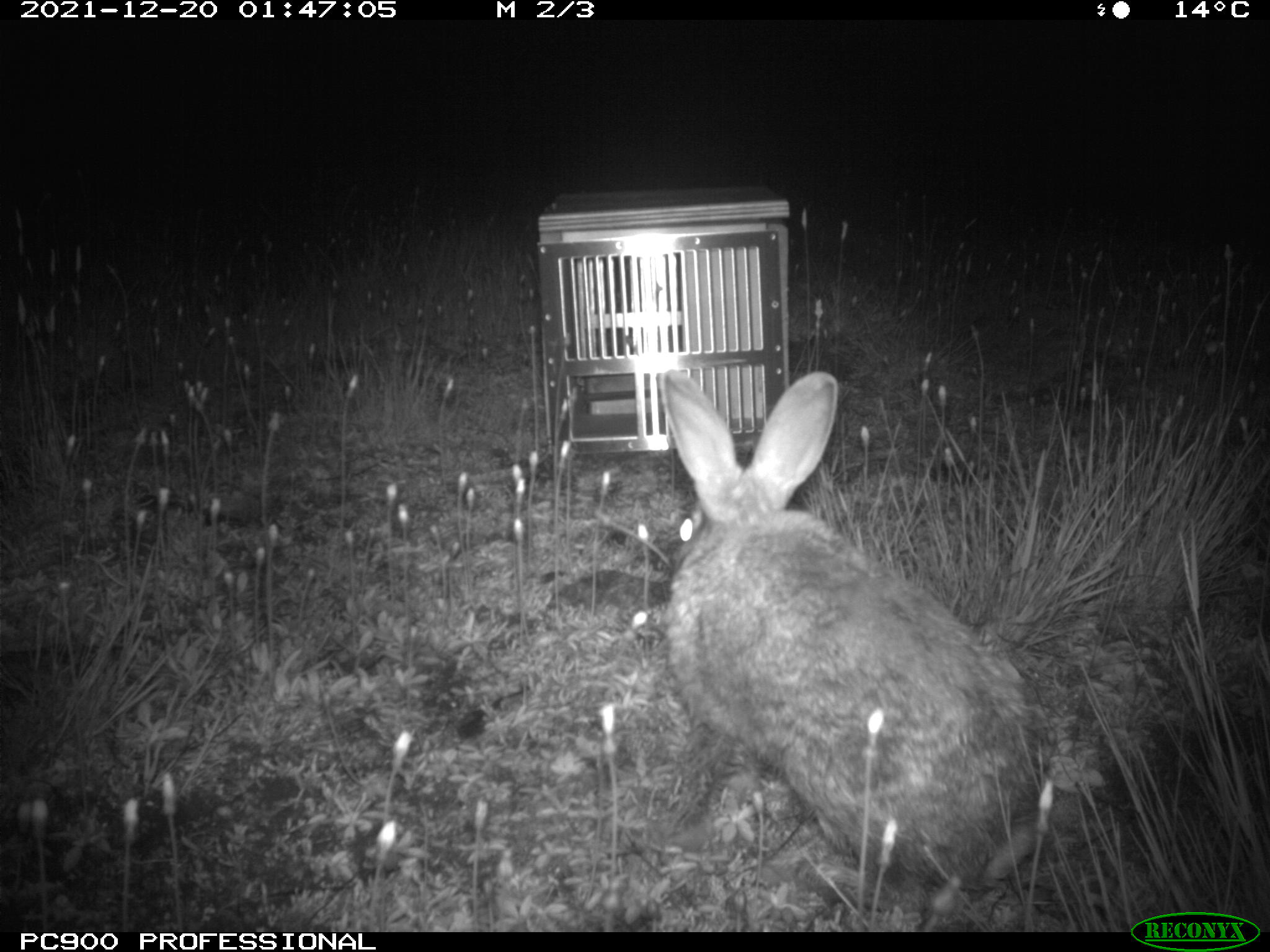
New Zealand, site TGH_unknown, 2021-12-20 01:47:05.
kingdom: Animalia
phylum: Chordata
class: Mammalia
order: Lagomorpha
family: Leporidae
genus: Oryctolagus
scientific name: Oryctolagus cuniculus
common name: european rabbit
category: rabbit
Rabbit (european rabbit) (Oryctolagus cuniculus).